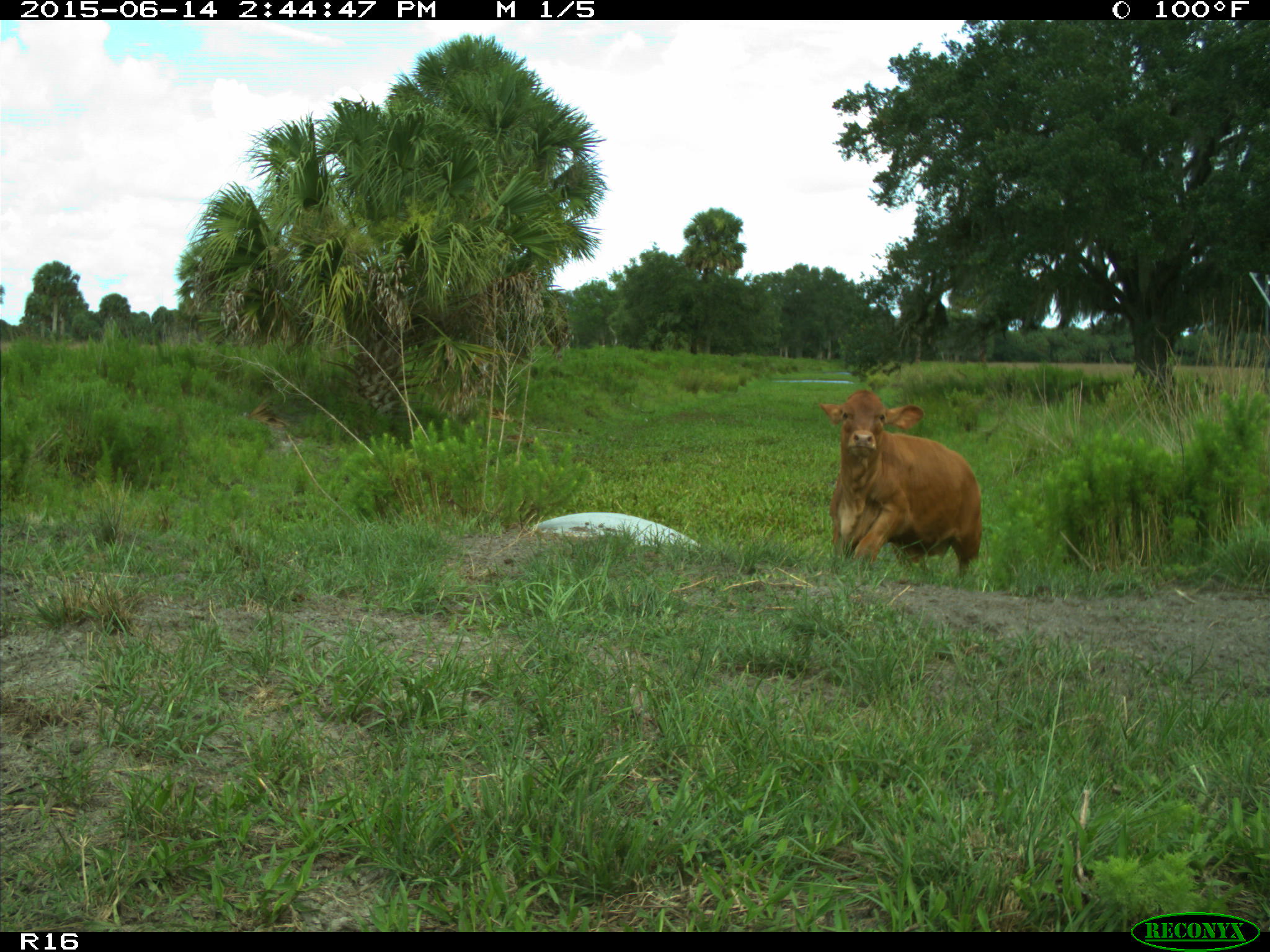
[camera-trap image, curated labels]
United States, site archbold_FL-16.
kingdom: Animalia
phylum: Chordata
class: Mammalia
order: Artiodactyla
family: Bovidae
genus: Bos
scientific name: Bos taurus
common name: domestic cow